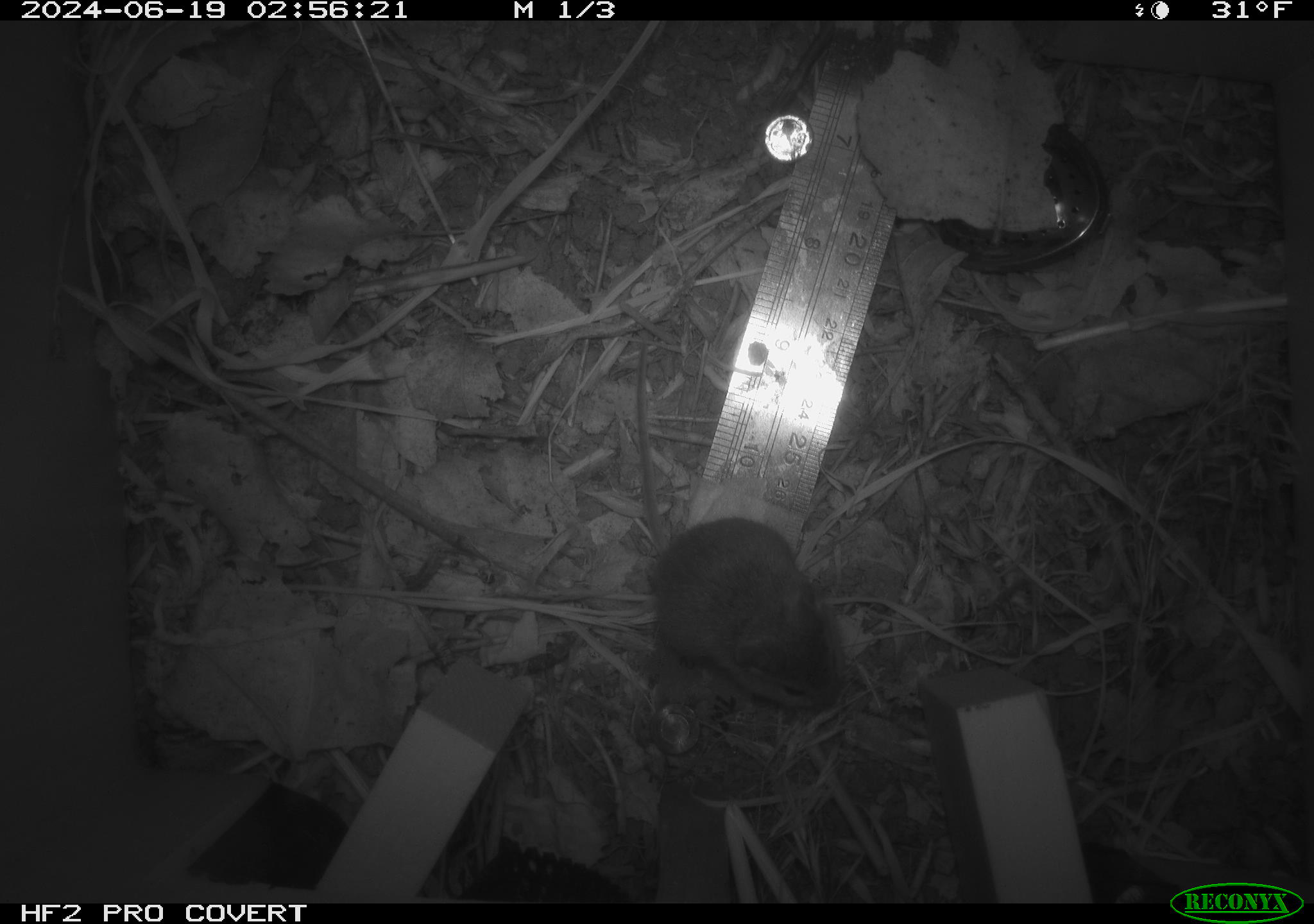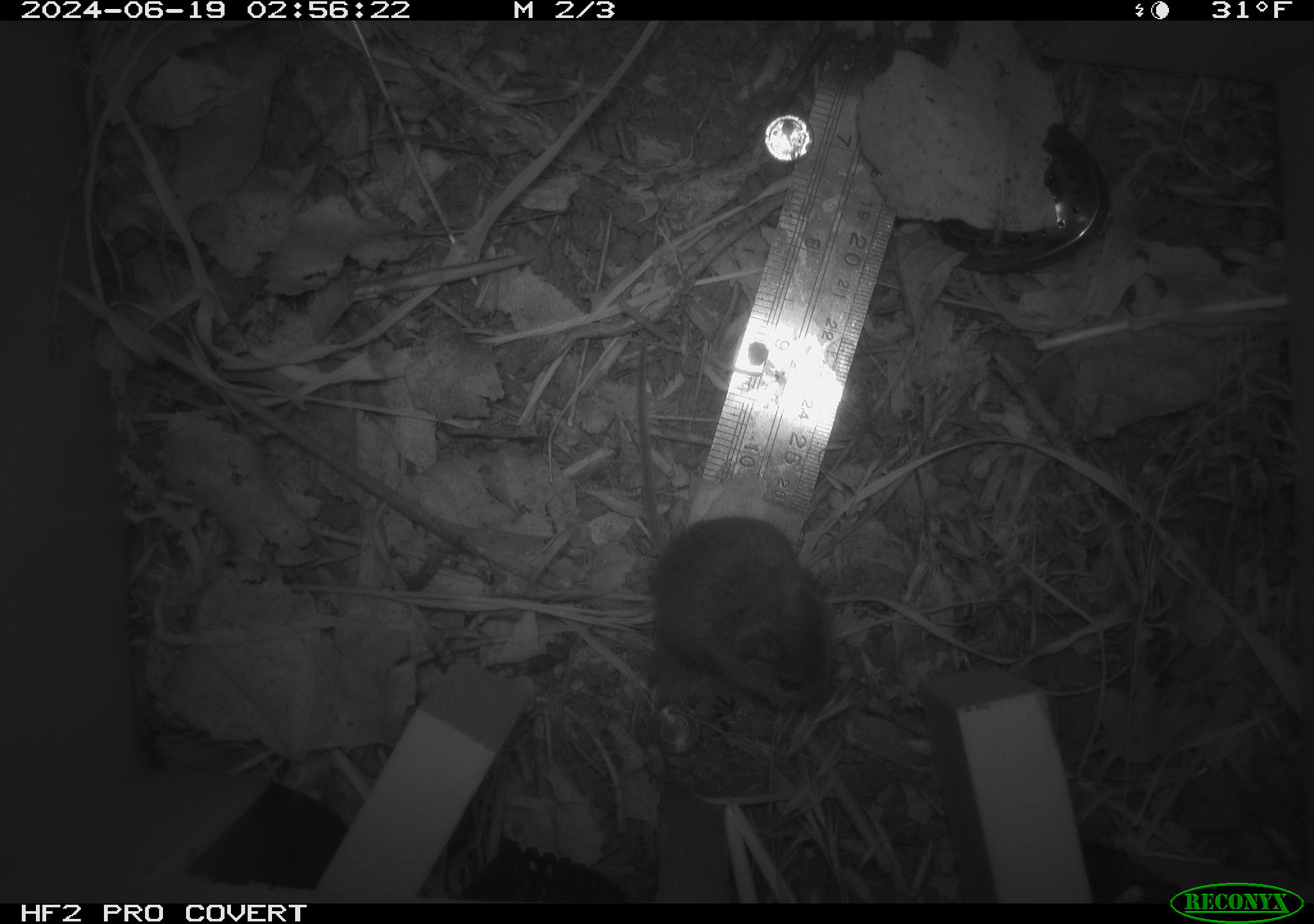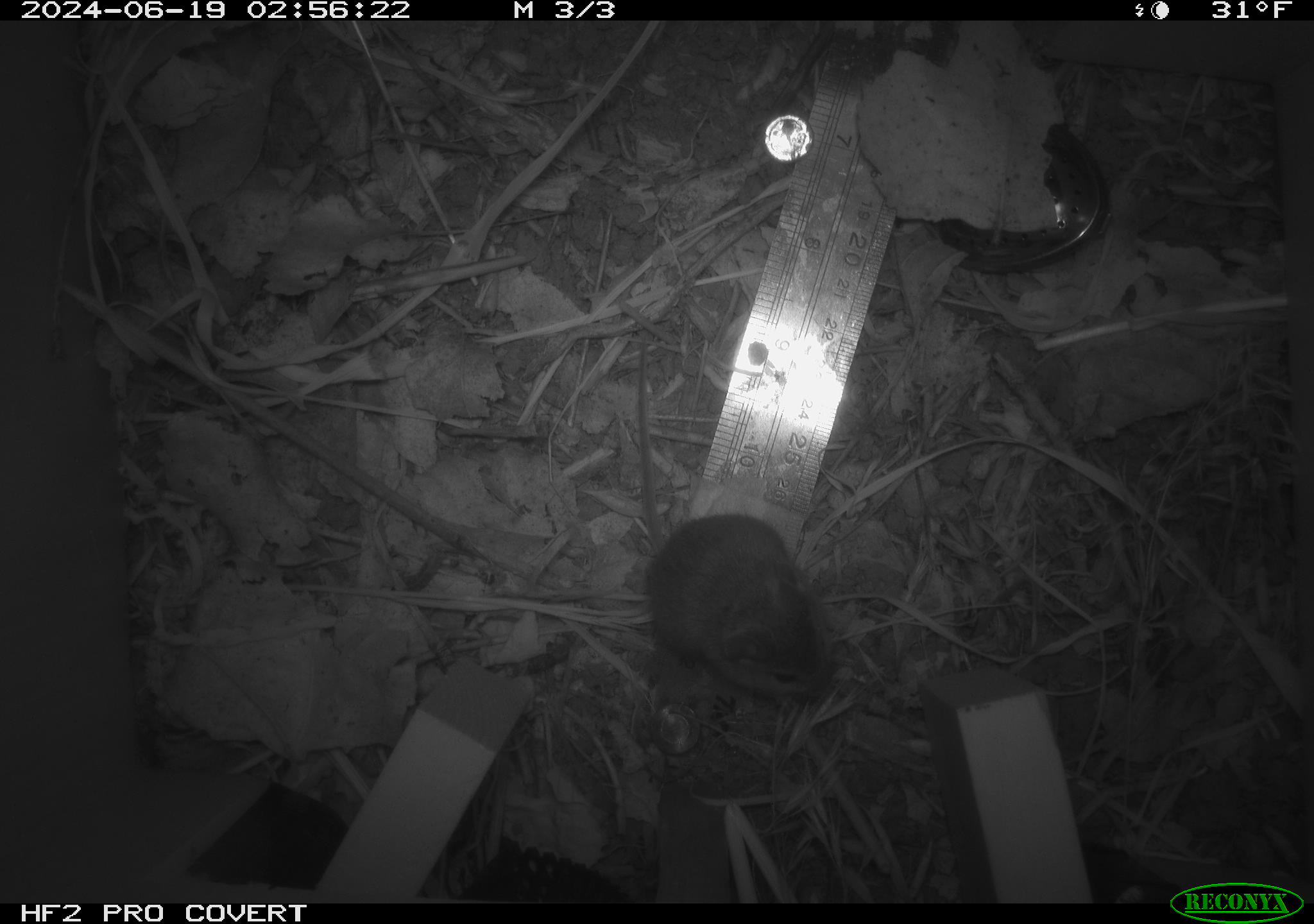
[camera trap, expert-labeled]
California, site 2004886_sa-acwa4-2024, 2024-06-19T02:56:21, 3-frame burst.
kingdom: Animalia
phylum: Chordata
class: Mammalia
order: Rodentia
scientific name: Rodentia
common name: mouse species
Mouse species (Rodentia).